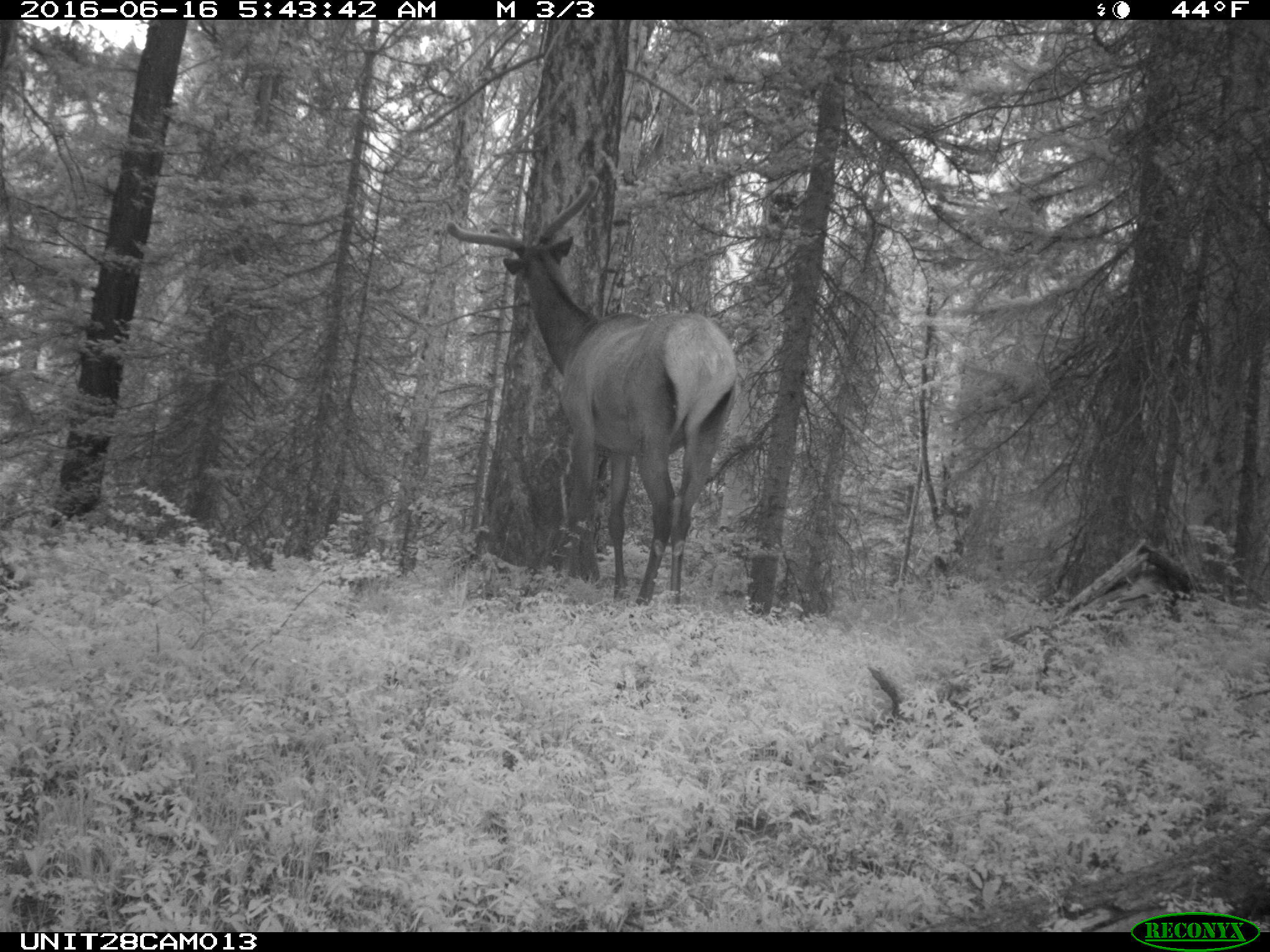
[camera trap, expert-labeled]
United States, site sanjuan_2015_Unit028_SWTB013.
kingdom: Animalia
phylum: Chordata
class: Mammalia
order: Artiodactyla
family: Cervidae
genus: Cervus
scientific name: Cervus elaphus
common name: red deer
Cervus elaphus (red deer).